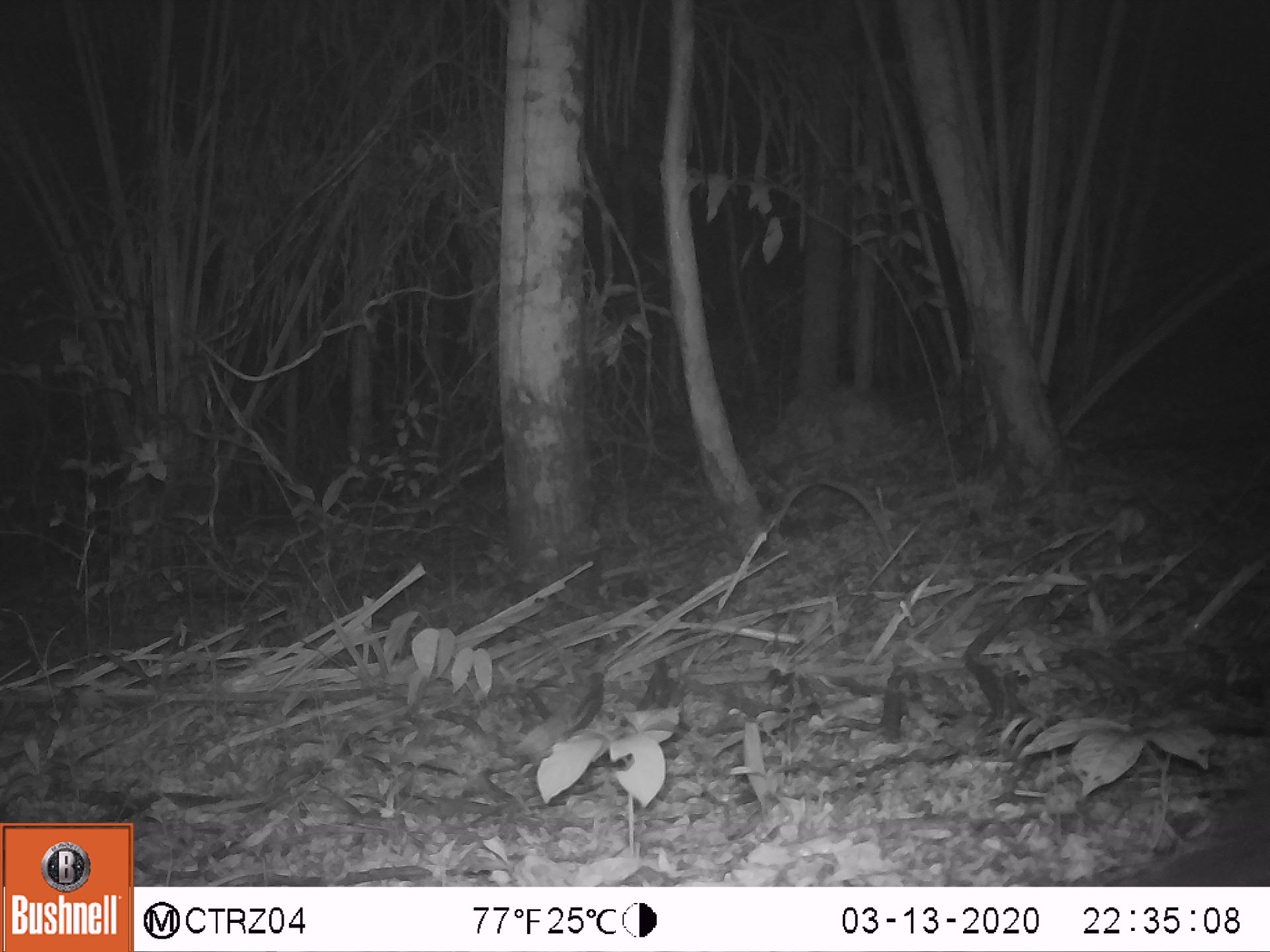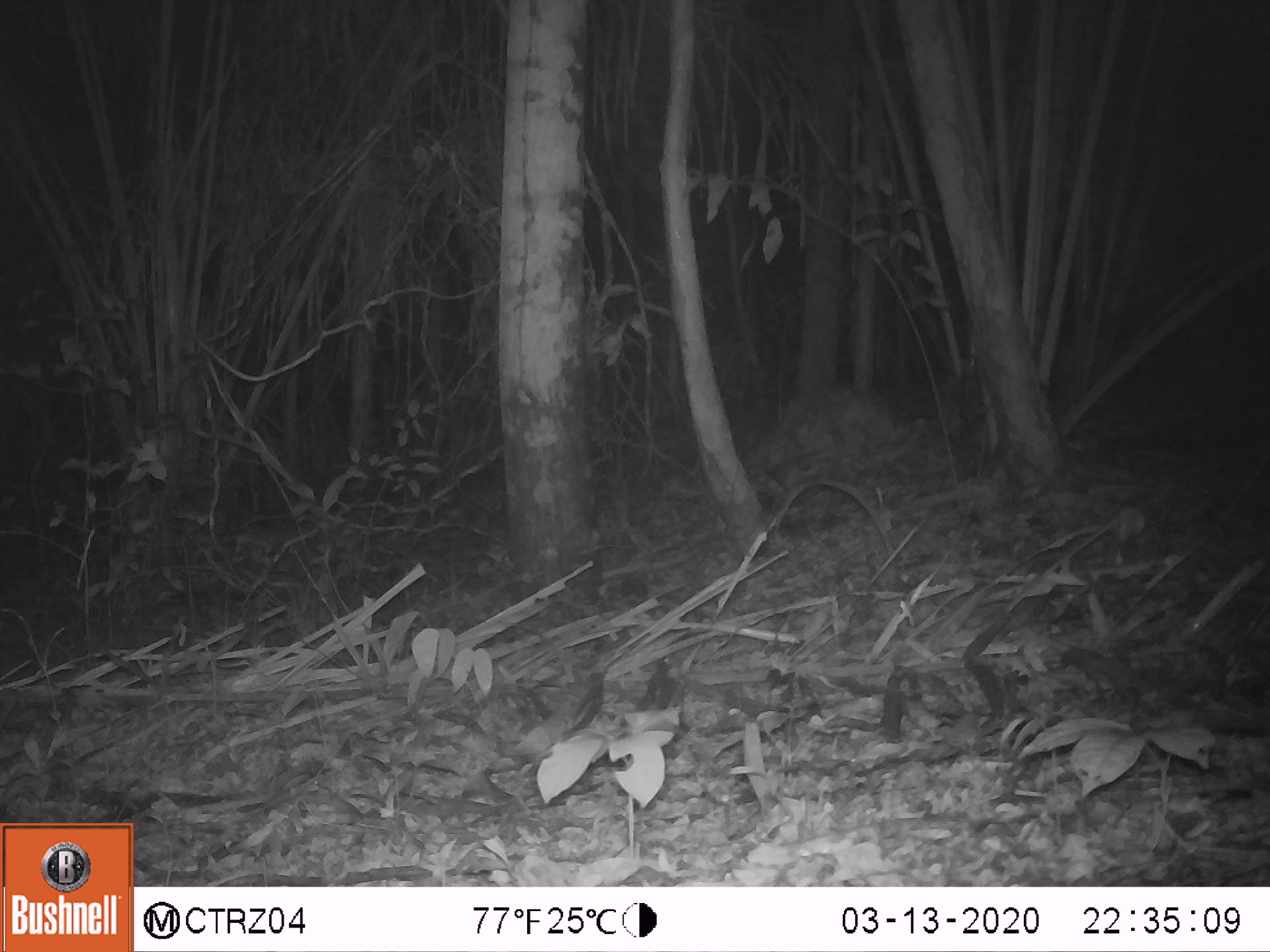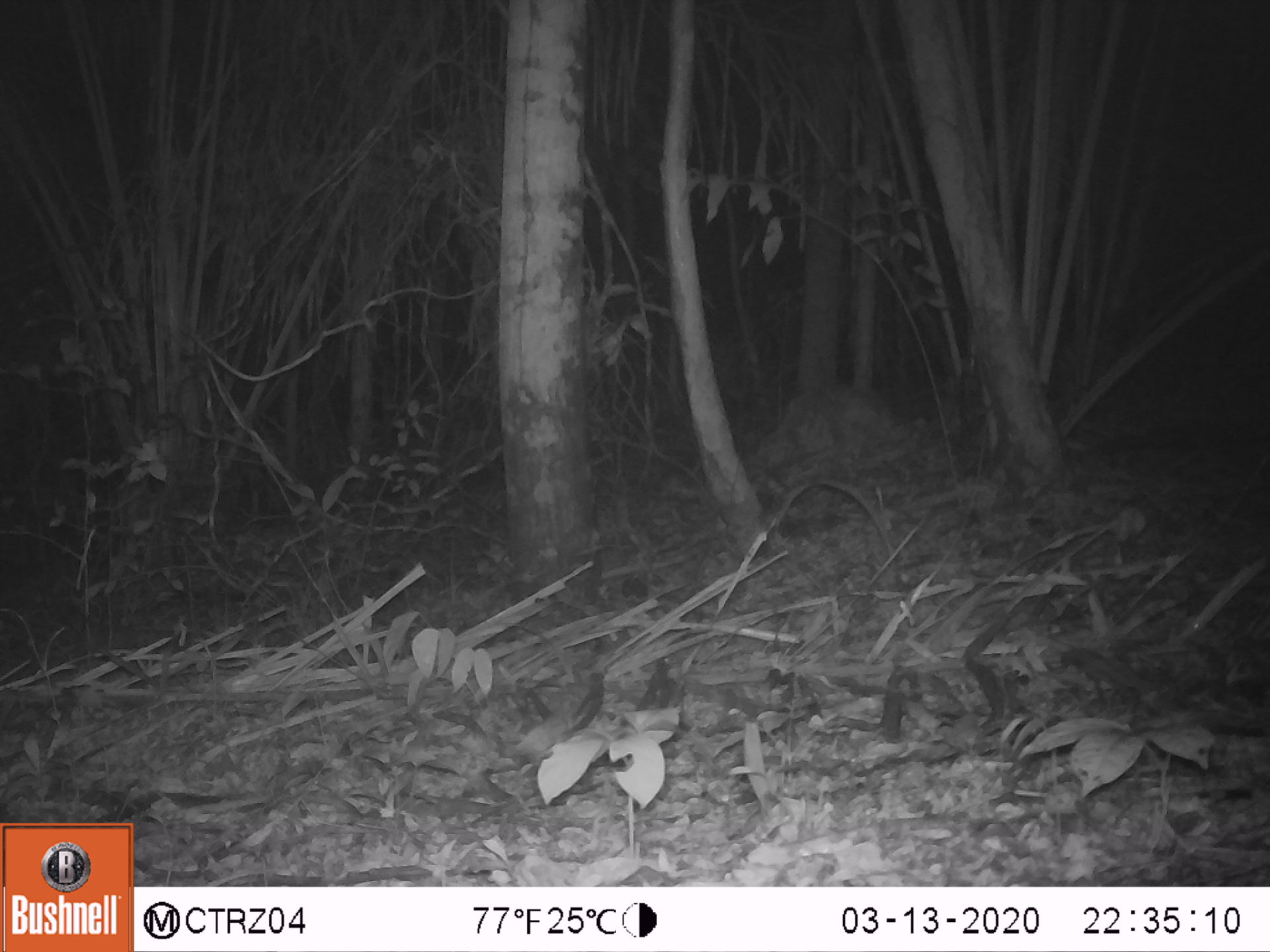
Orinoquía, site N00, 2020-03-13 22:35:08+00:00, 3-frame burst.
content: unidentified animal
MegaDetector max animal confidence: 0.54